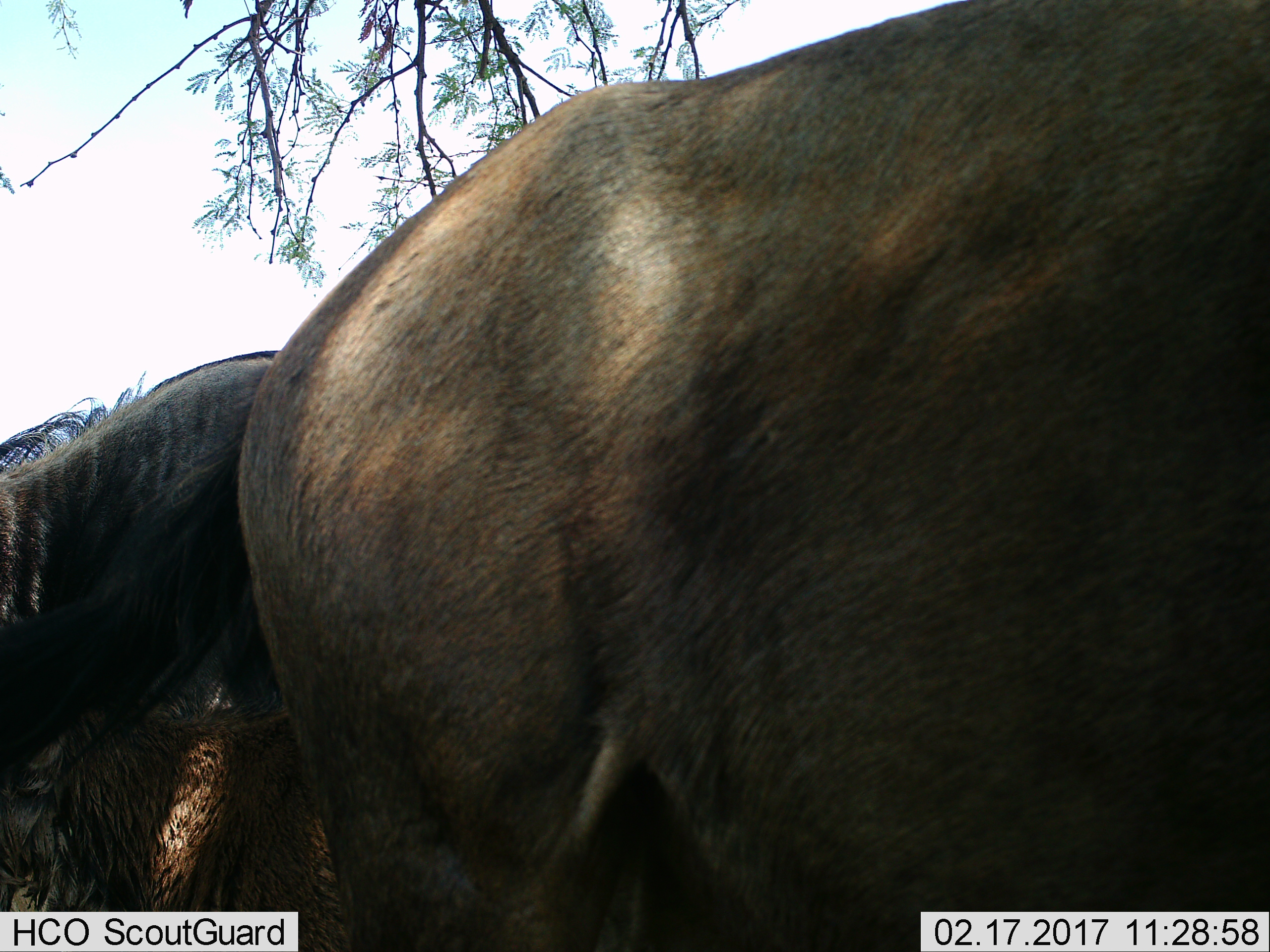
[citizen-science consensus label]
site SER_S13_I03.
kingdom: Animalia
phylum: Chordata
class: Mammalia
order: Artiodactyla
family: Bovidae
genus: Connochaetes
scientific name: Connochaetes taurinus taurinus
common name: blue wildebeest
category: wildebeestblue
Wildebeestblue (blue wildebeest) (Connochaetes taurinus taurinus), count 2. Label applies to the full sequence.